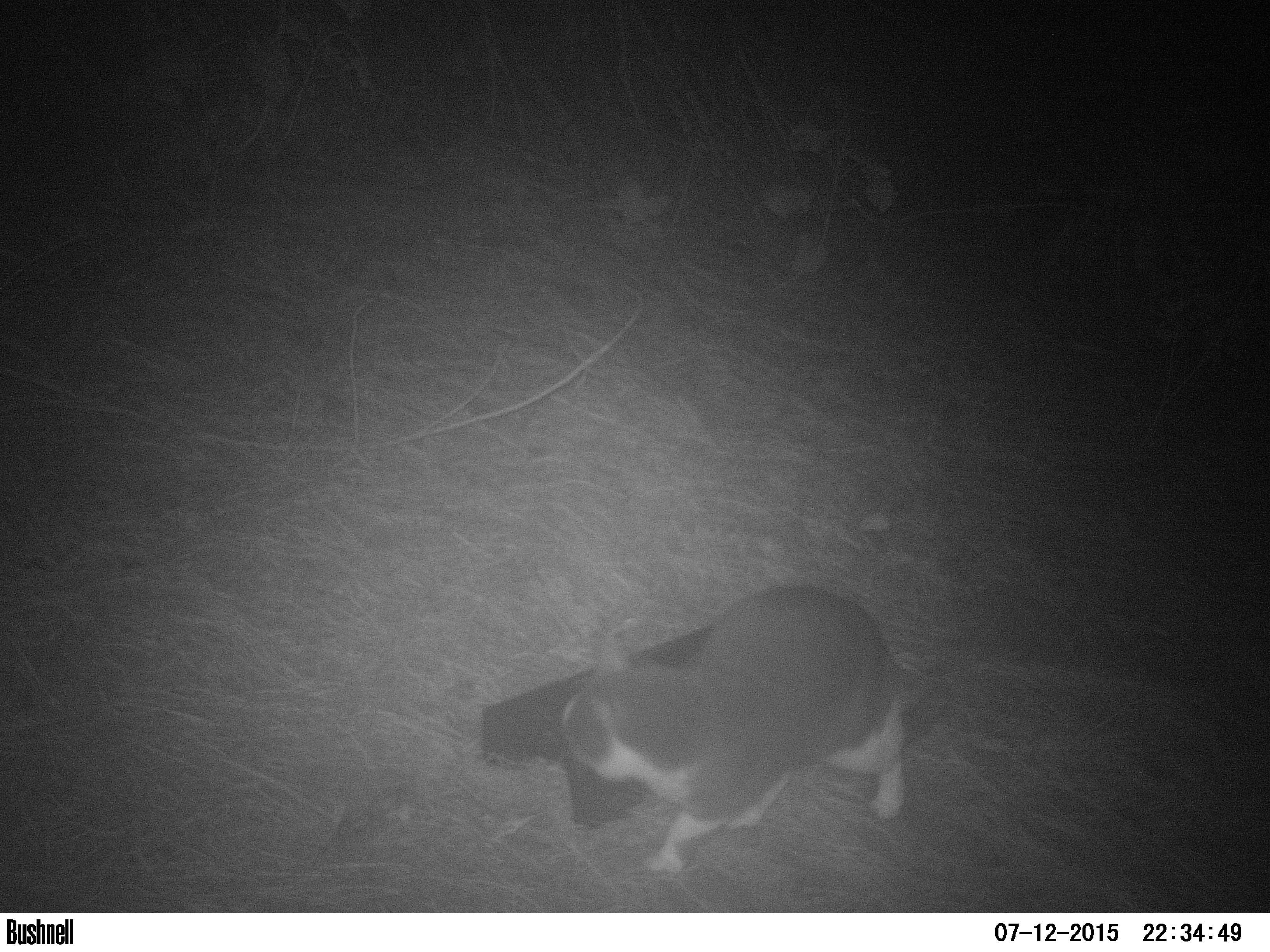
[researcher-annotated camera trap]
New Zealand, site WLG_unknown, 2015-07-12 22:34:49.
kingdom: Animalia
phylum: Chordata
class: Mammalia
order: Carnivora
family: Felidae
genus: Felis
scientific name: Felis catus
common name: domestic cat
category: cat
Cat (domestic cat) (Felis catus).